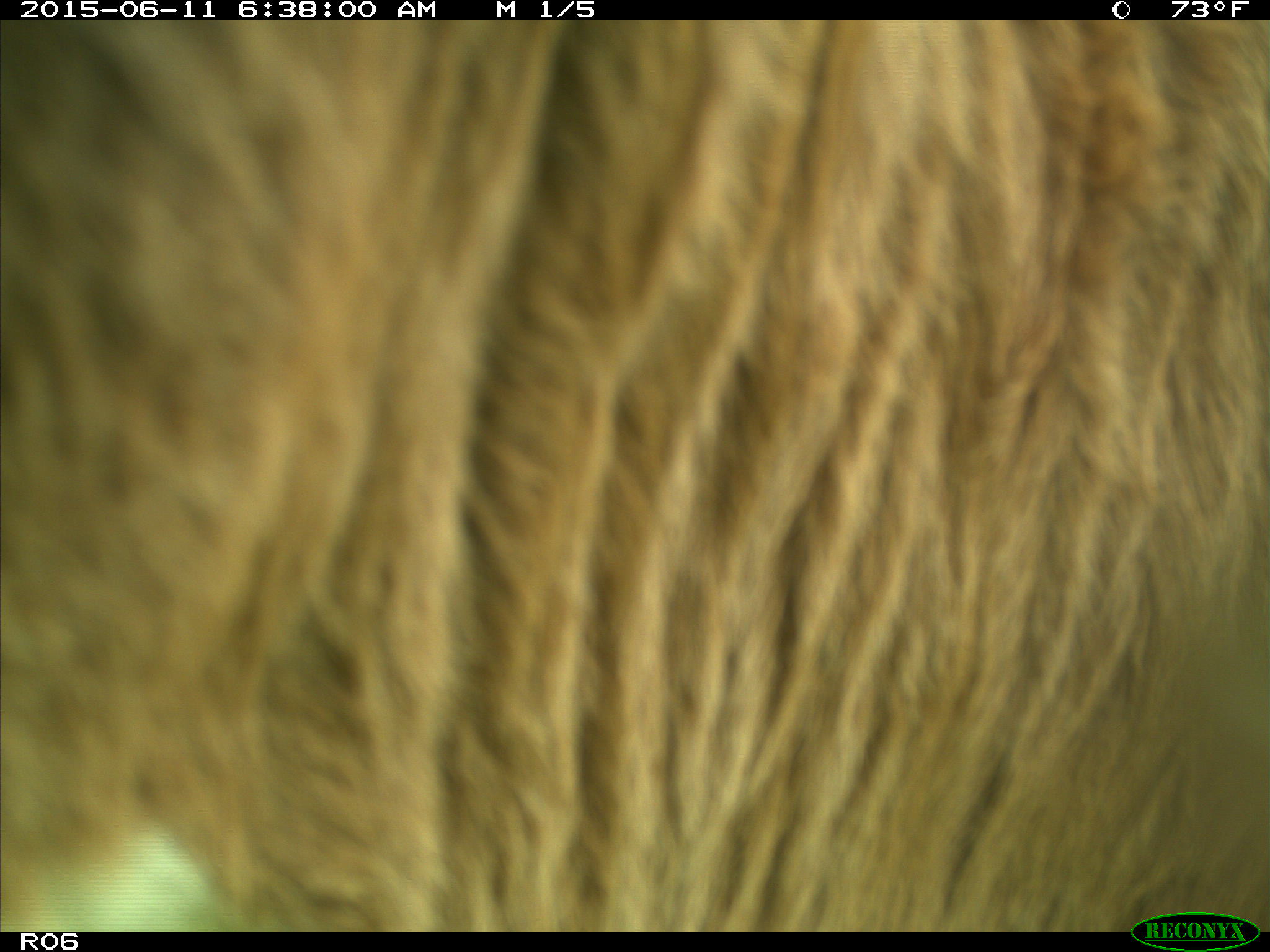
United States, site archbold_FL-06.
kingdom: Animalia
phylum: Chordata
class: Mammalia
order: Artiodactyla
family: Bovidae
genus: Bos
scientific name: Bos taurus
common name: domestic cow